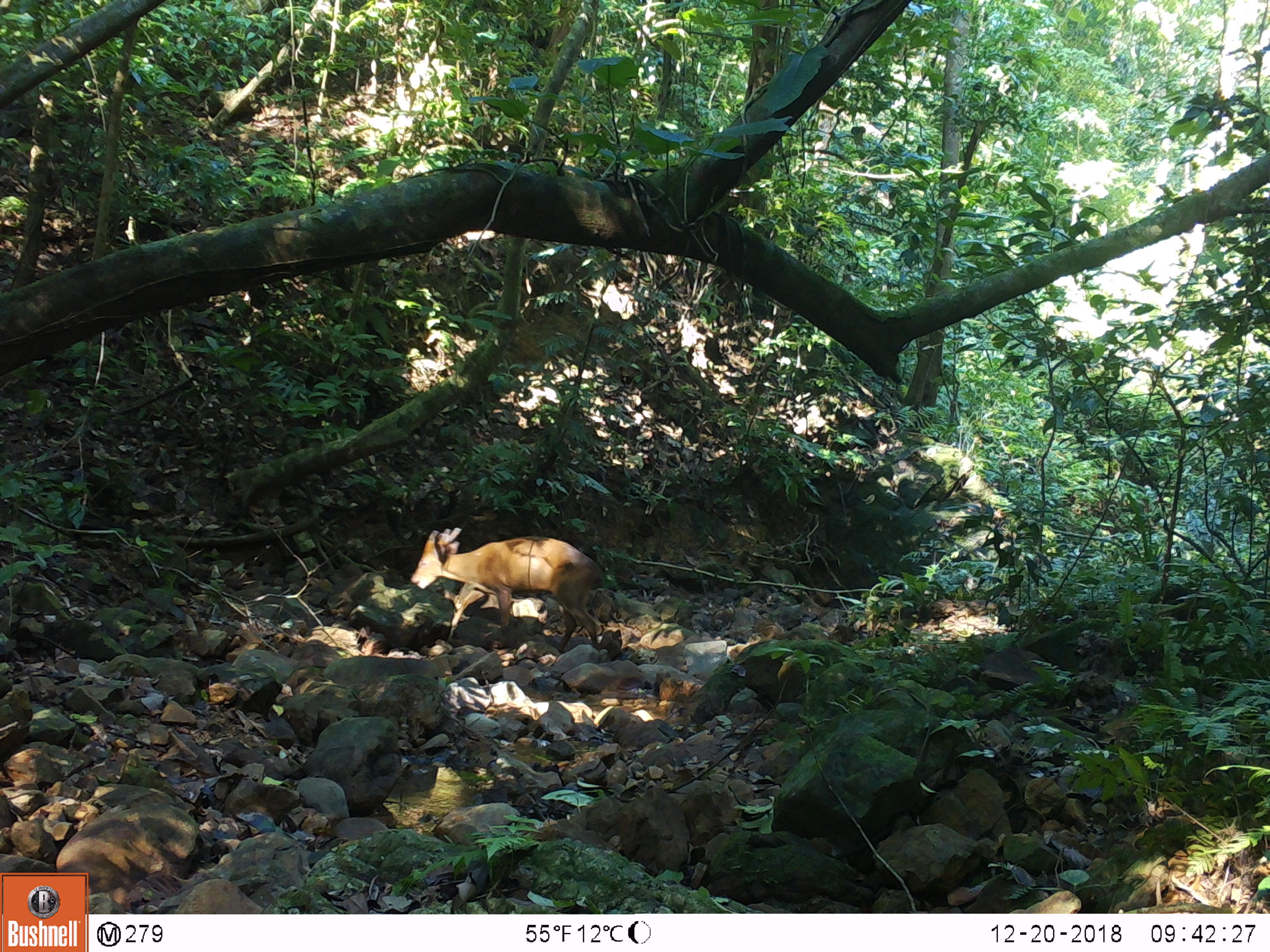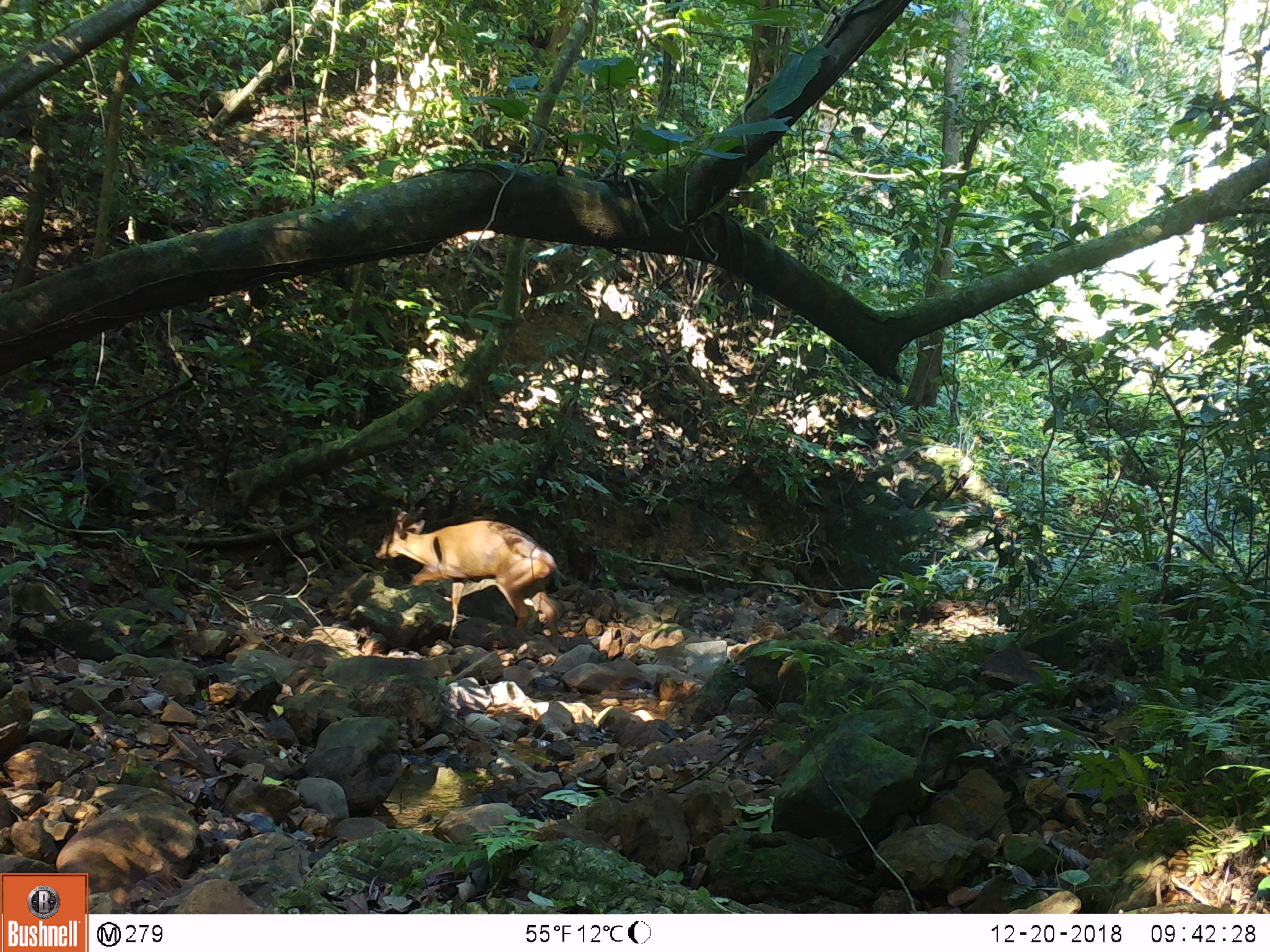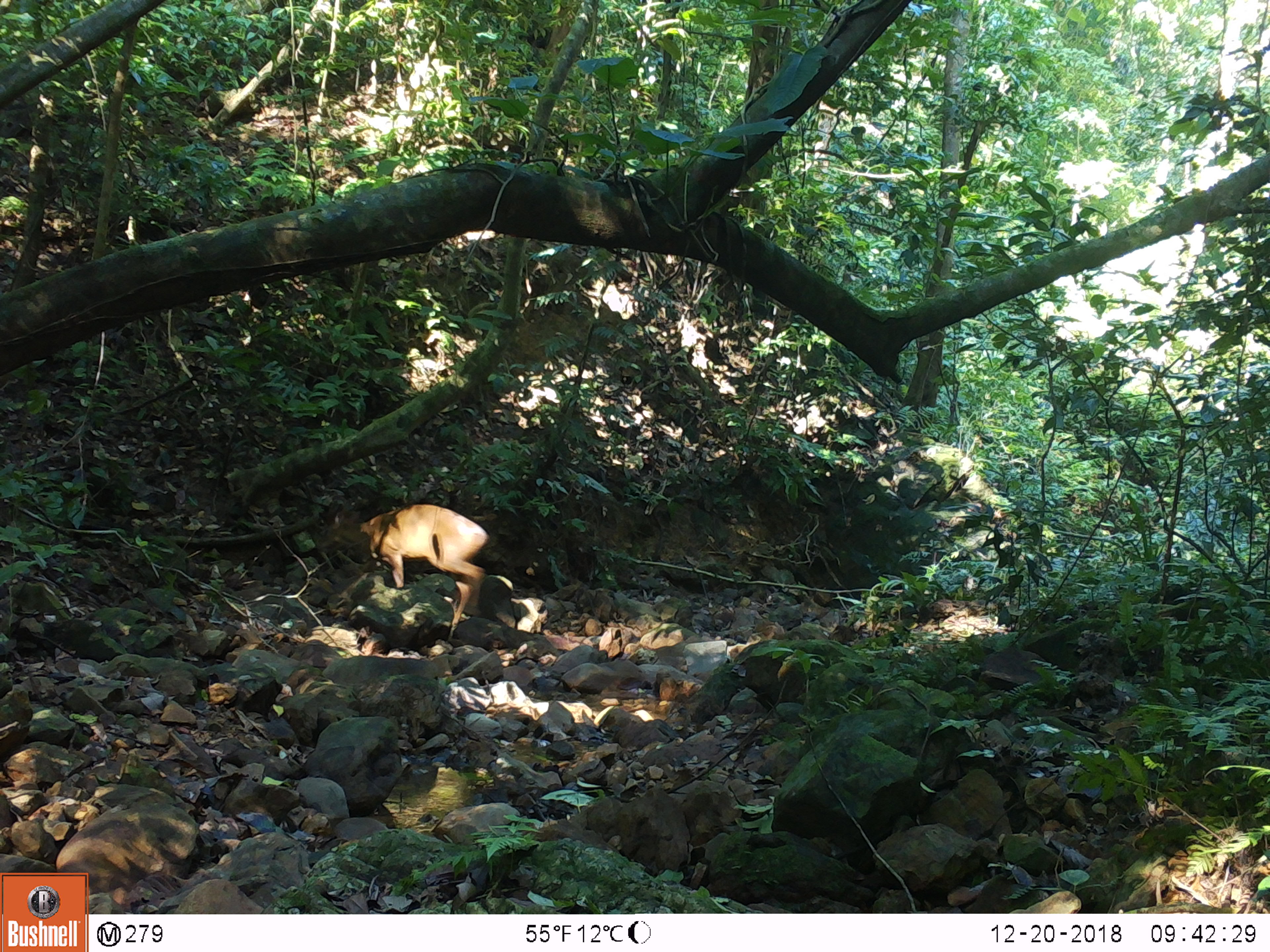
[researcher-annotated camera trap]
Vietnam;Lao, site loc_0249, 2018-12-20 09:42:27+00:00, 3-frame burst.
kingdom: Animalia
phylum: Chordata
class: Mammalia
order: Artiodactyla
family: Cervidae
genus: Muntiacus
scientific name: Muntiacus vuquangensis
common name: large-antlered muntjac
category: large antlered muntjac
Large antlered muntjac (large-antlered muntjac) (Muntiacus vuquangensis). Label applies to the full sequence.